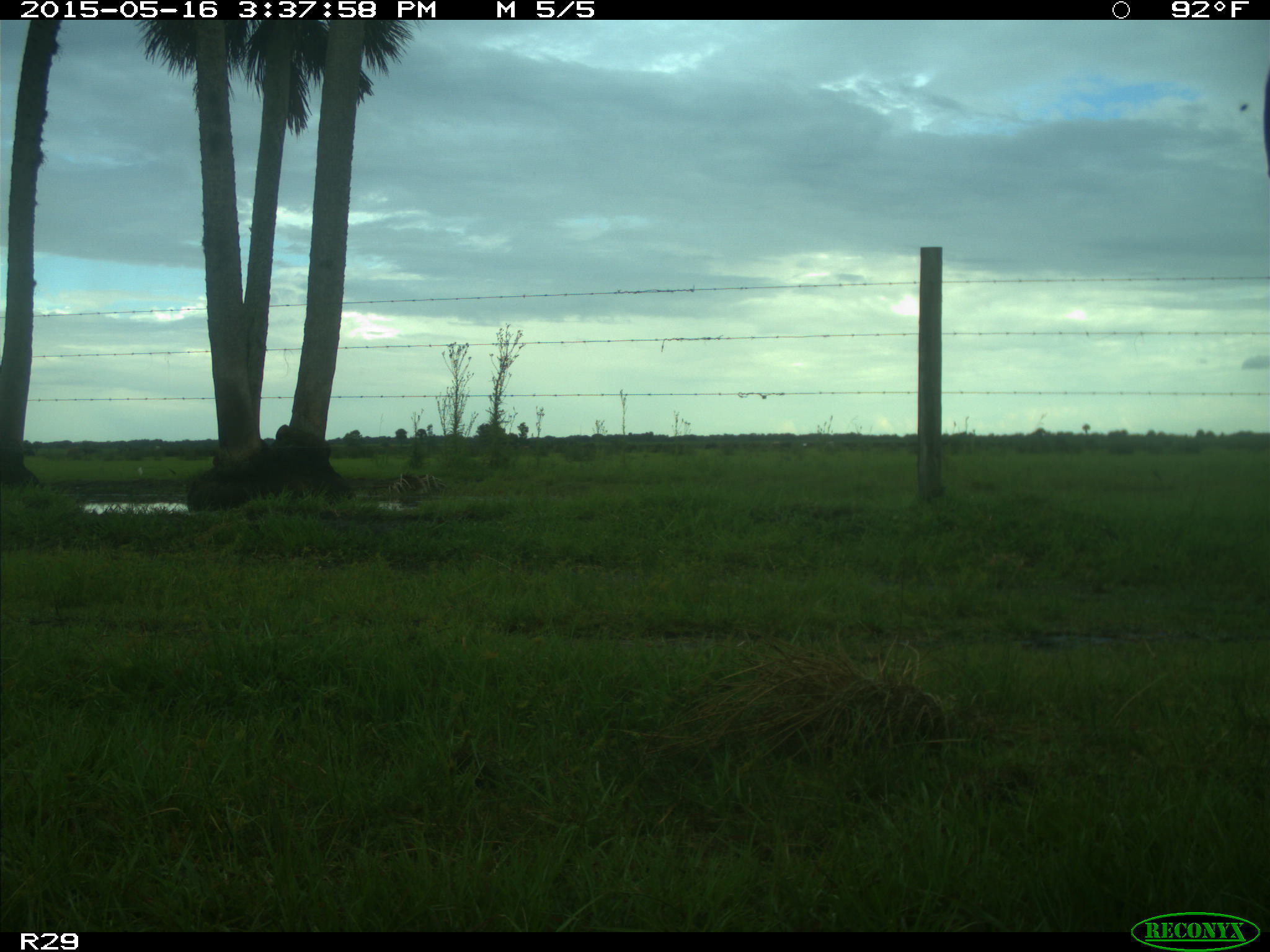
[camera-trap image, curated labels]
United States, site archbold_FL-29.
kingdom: Animalia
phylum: Chordata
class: Mammalia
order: Artiodactyla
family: Bovidae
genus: Bos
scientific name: Bos taurus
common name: domestic cow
Bos taurus (domestic cow).